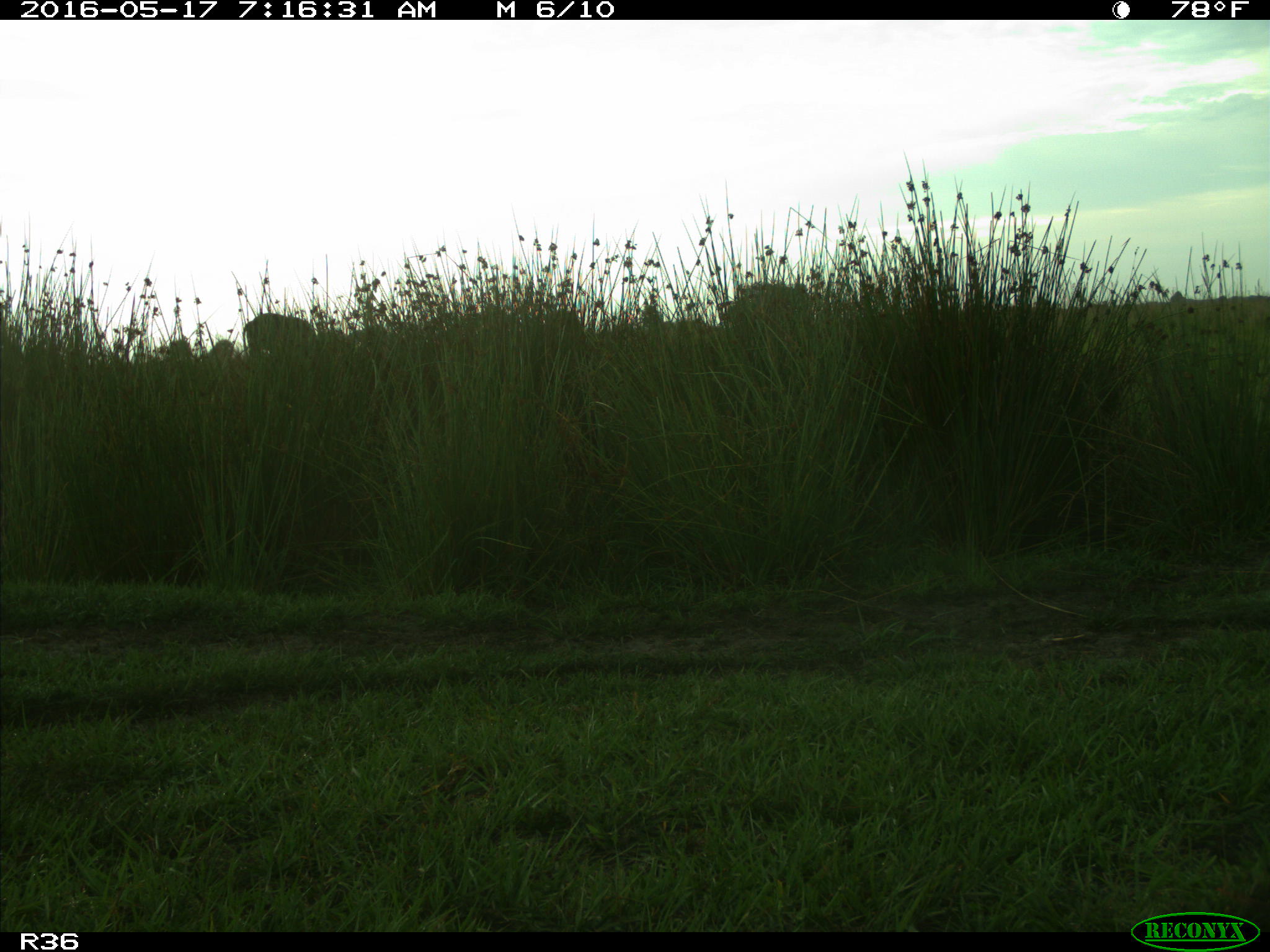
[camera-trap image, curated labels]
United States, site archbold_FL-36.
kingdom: Animalia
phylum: Chordata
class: Mammalia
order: Artiodactyla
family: Bovidae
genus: Bos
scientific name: Bos taurus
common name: domestic cow